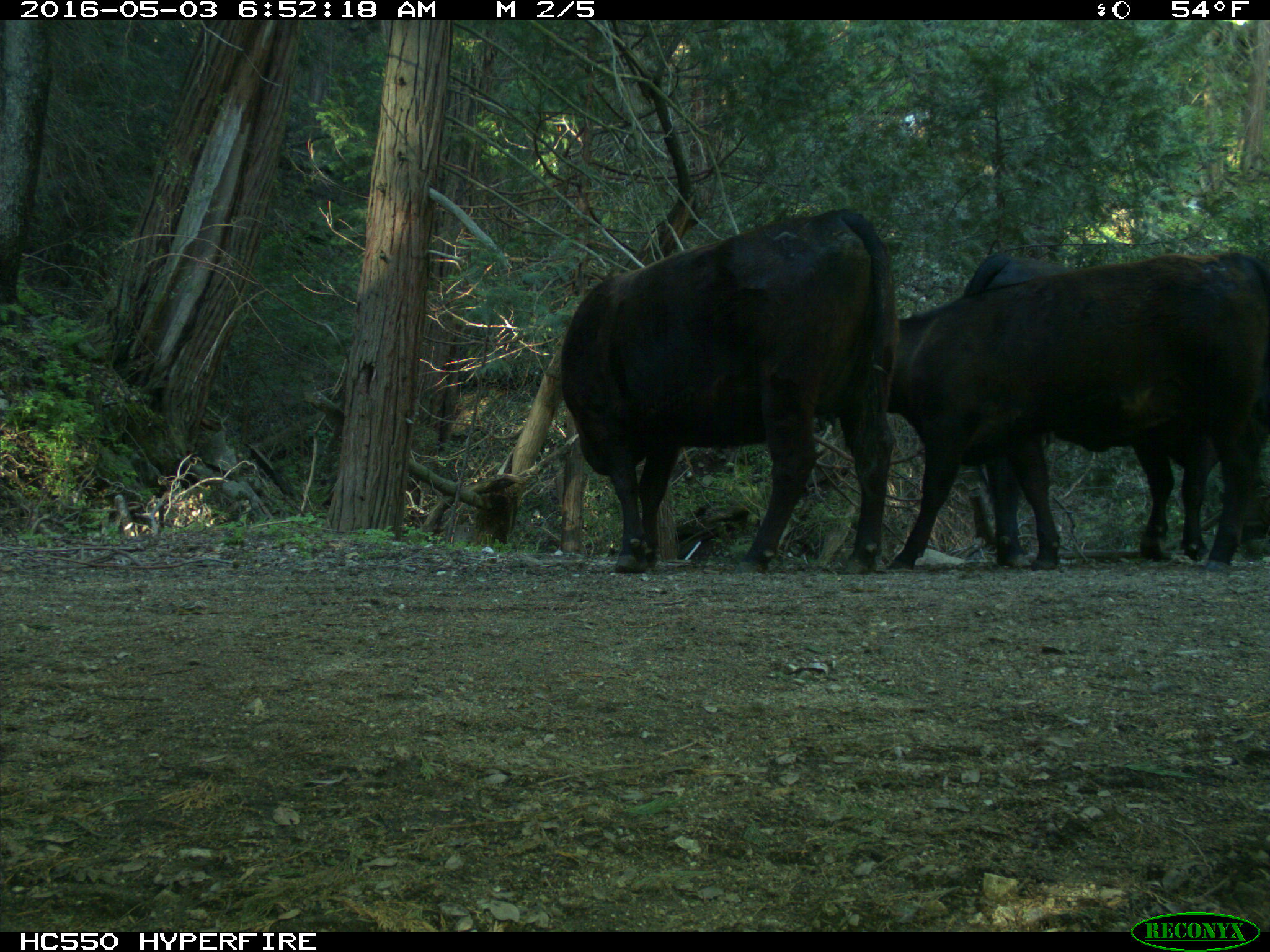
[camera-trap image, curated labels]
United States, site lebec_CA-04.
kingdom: Animalia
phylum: Chordata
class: Mammalia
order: Artiodactyla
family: Bovidae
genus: Bos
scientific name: Bos taurus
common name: domestic cow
Bos taurus (domestic cow).